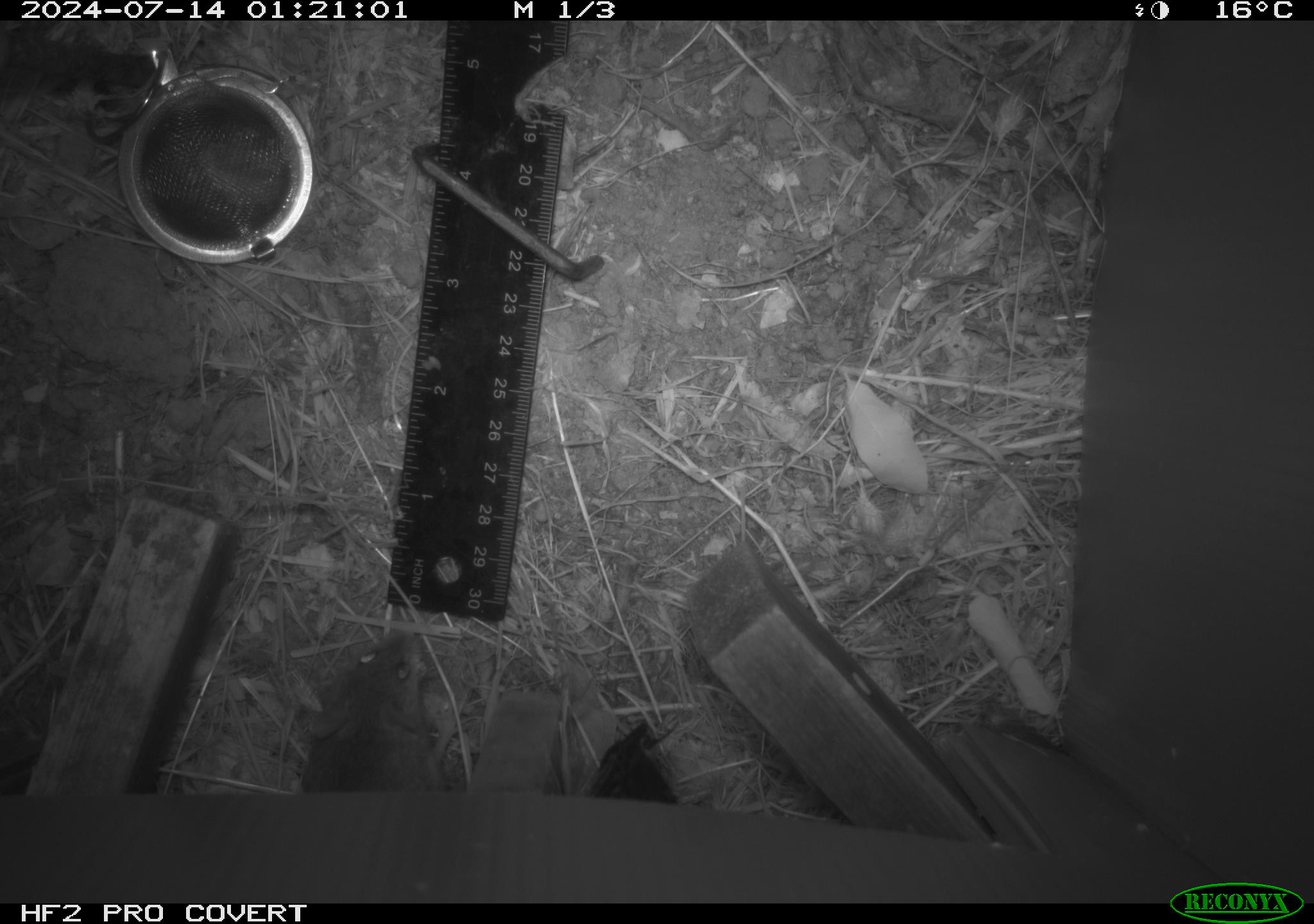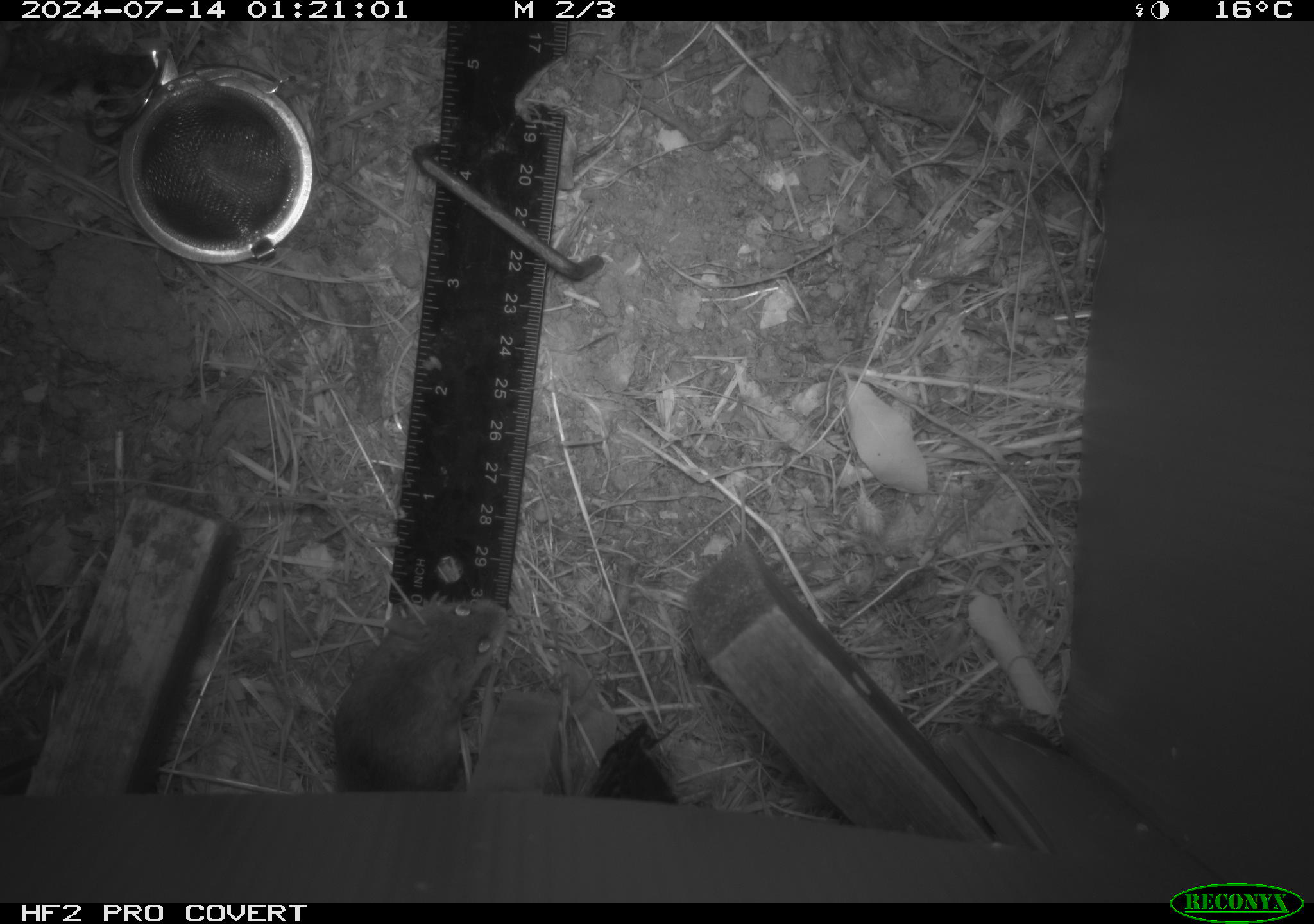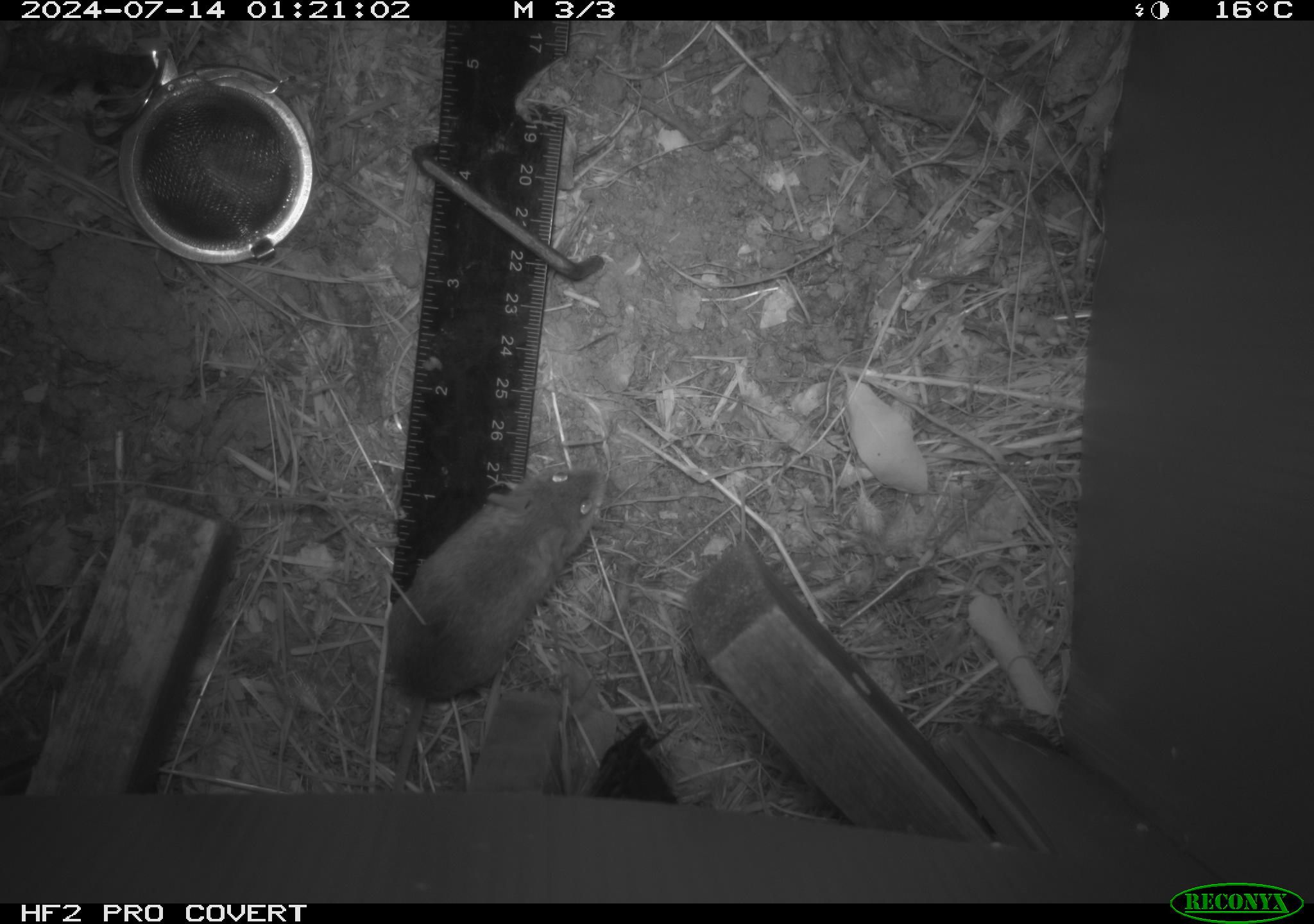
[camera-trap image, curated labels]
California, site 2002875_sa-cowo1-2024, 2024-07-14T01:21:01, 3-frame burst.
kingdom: Animalia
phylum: Chordata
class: Mammalia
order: Rodentia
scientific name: Rodentia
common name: mouse species